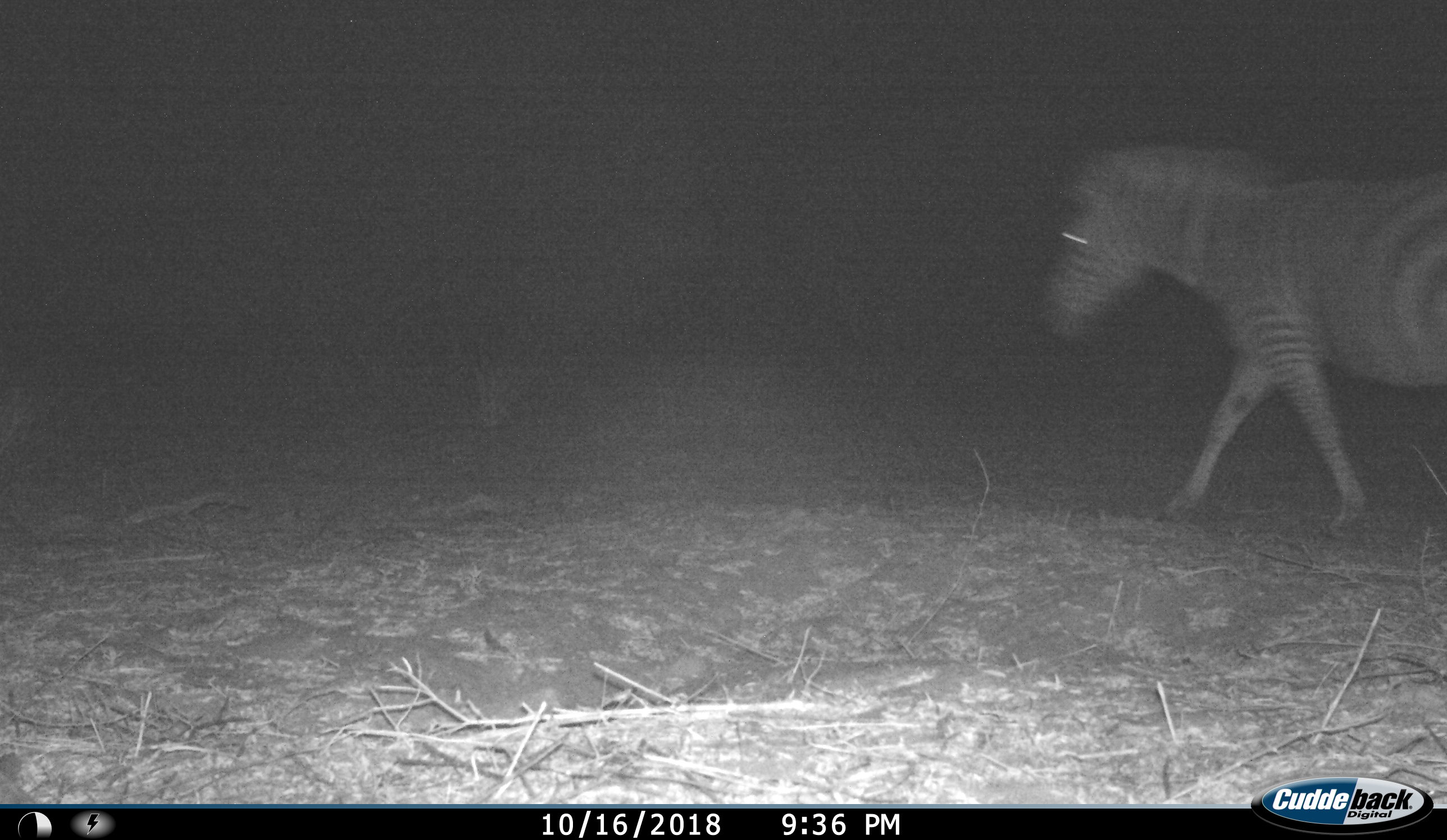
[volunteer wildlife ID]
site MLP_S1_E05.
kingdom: Animalia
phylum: Chordata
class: Mammalia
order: Perissodactyla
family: Equidae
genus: Equus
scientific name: Equus quagga burchellii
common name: burchell's zebra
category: zebraburchells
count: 1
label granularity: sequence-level